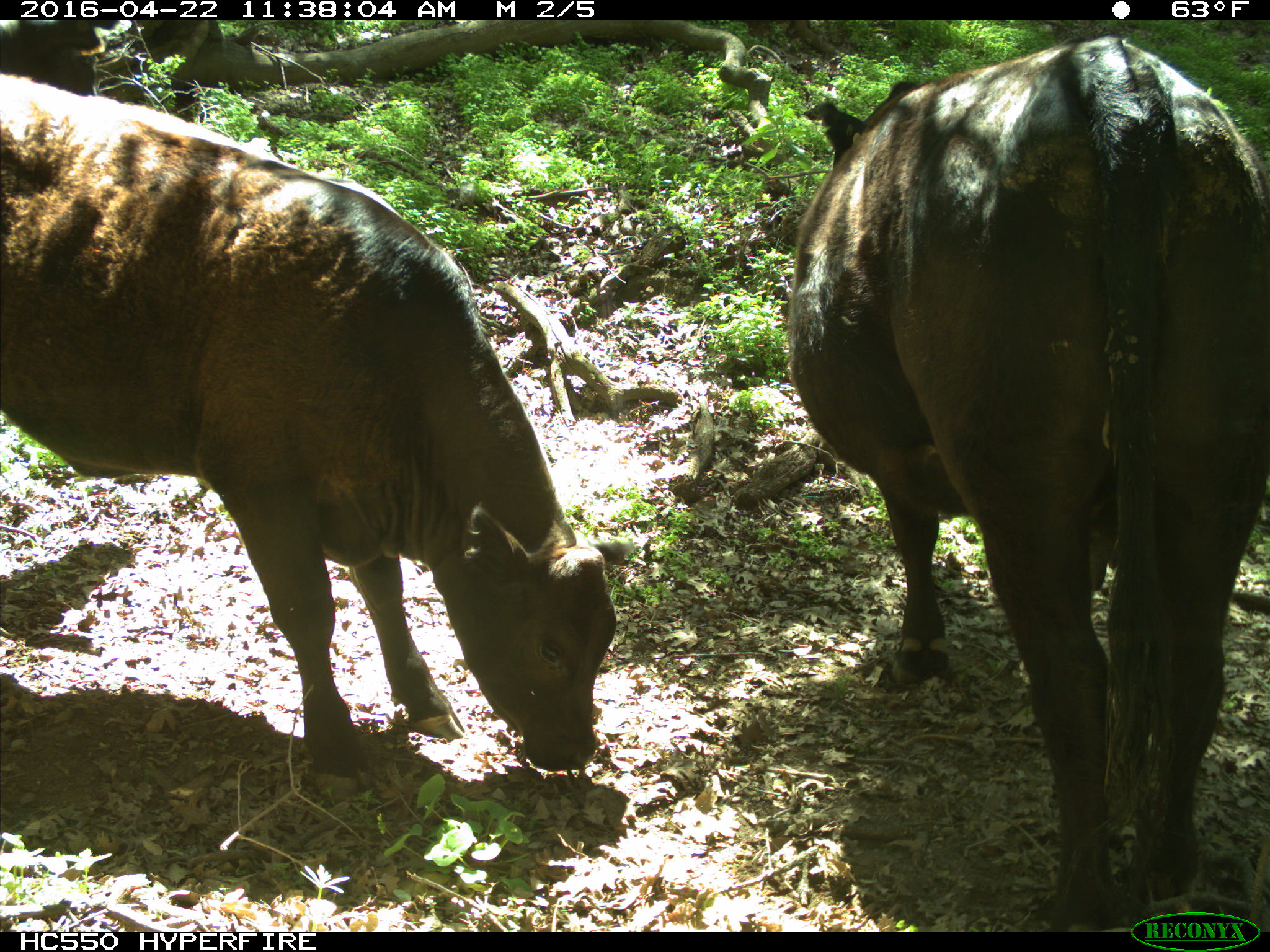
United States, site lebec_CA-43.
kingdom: Animalia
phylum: Chordata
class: Mammalia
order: Artiodactyla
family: Bovidae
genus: Bos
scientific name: Bos taurus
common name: domestic cow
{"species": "Bos taurus (domestic cow)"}